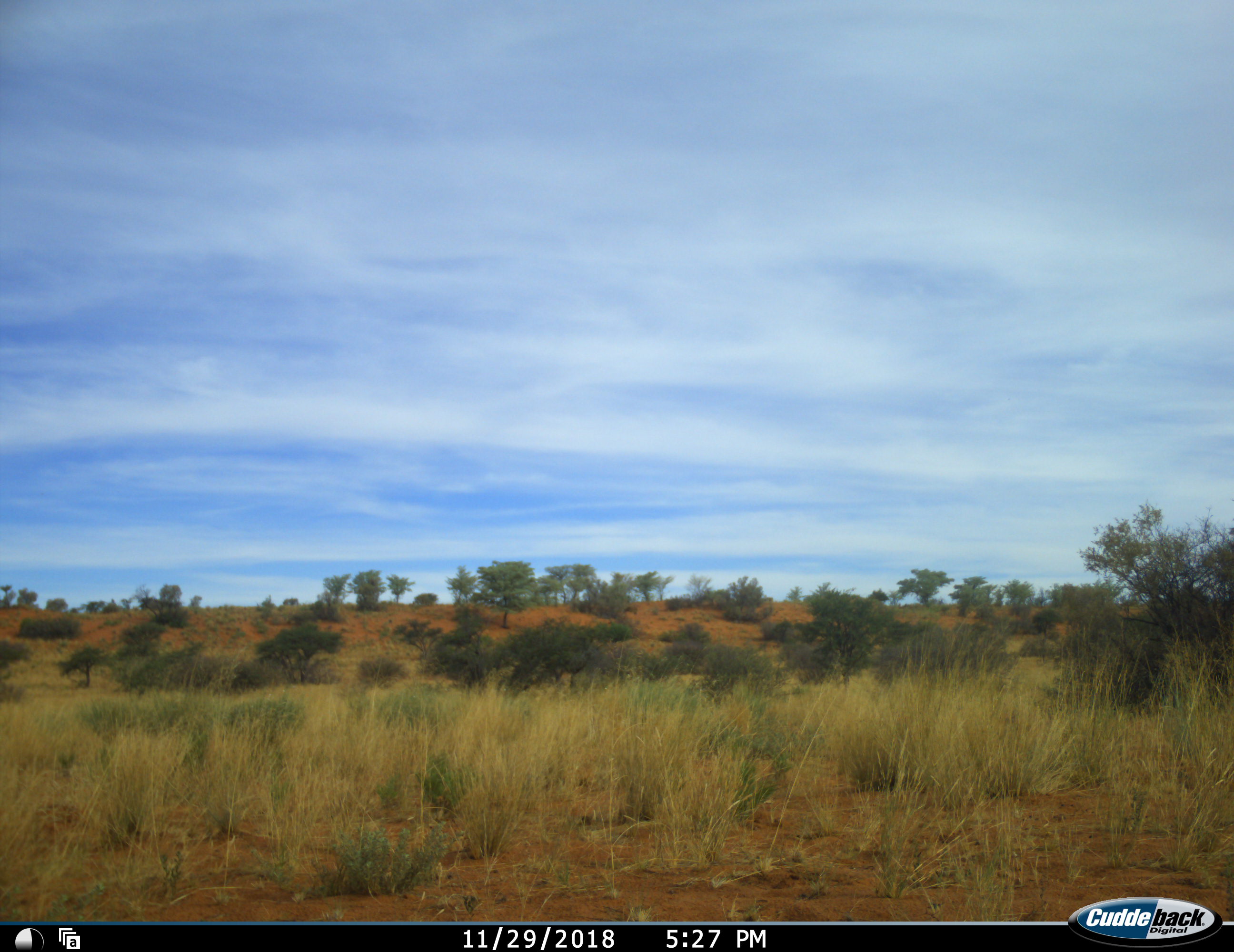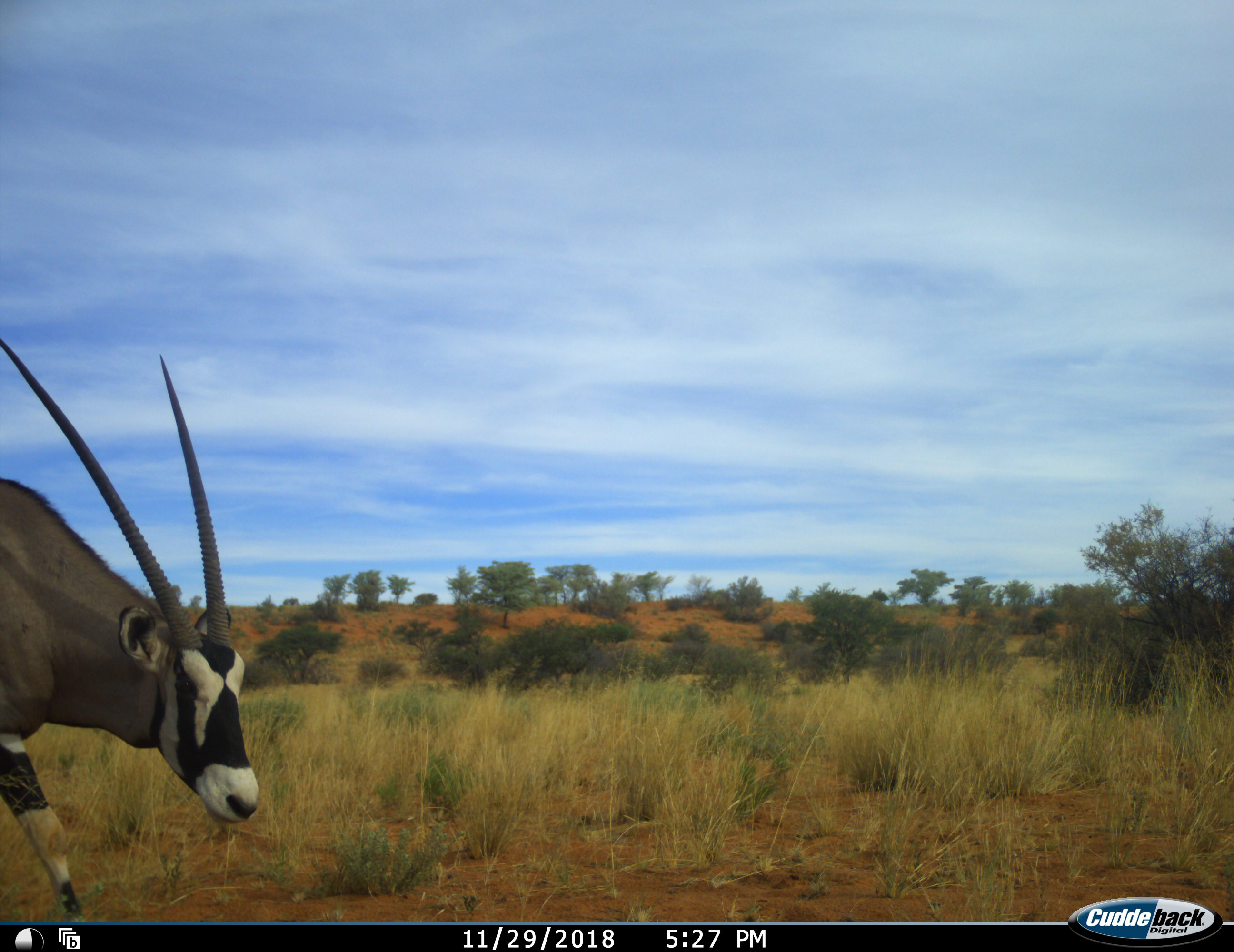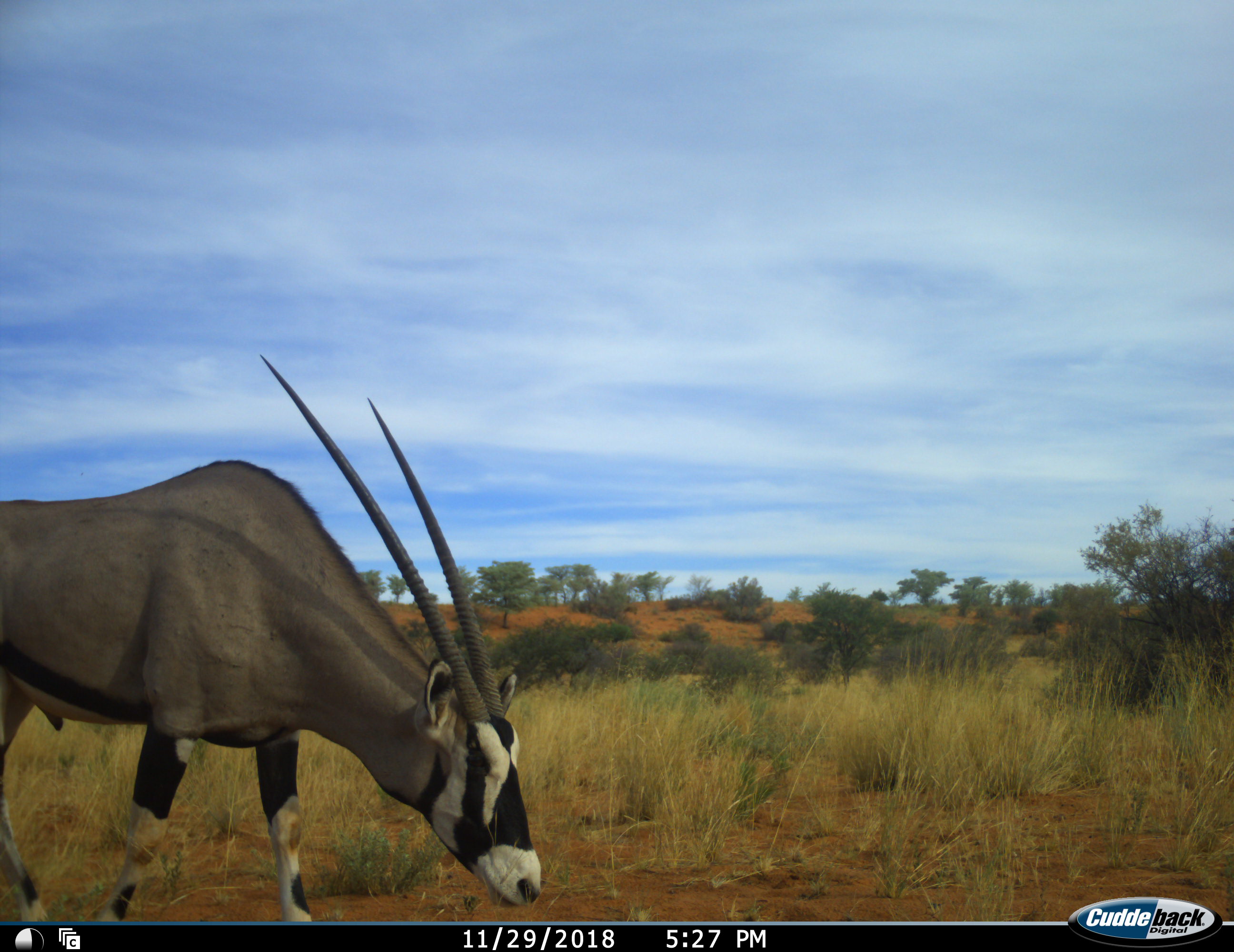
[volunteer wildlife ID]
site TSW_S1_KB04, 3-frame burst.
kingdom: Animalia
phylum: Chordata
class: Mammalia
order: Artiodactyla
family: Bovidae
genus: Oryx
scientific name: Oryx gazella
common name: gemsbok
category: oryx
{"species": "oryx (gemsbok) (Oryx gazella)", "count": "1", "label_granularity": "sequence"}